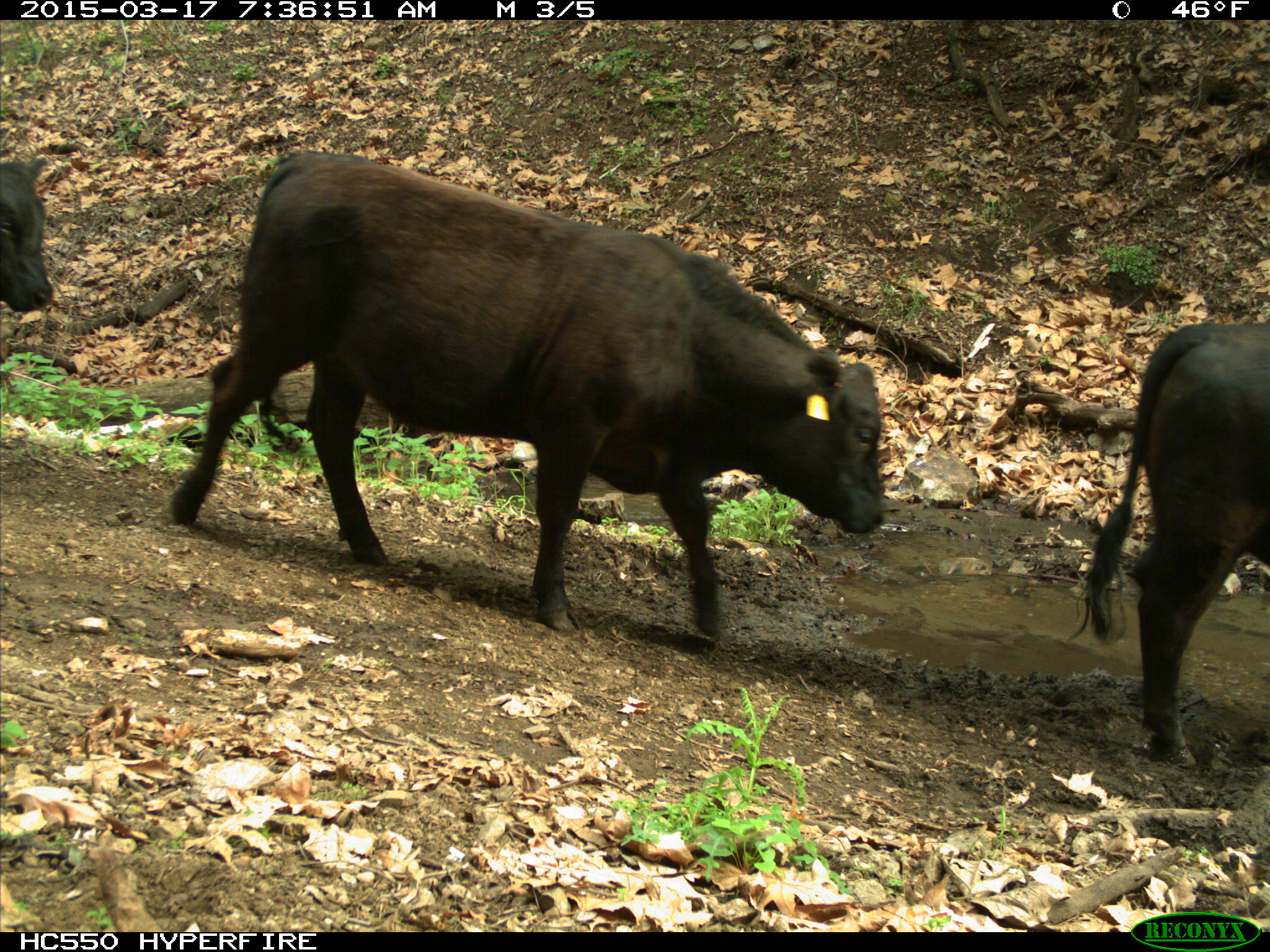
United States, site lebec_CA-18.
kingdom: Animalia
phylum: Chordata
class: Mammalia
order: Artiodactyla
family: Bovidae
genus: Bos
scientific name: Bos taurus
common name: domestic cow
Bos taurus (domestic cow).